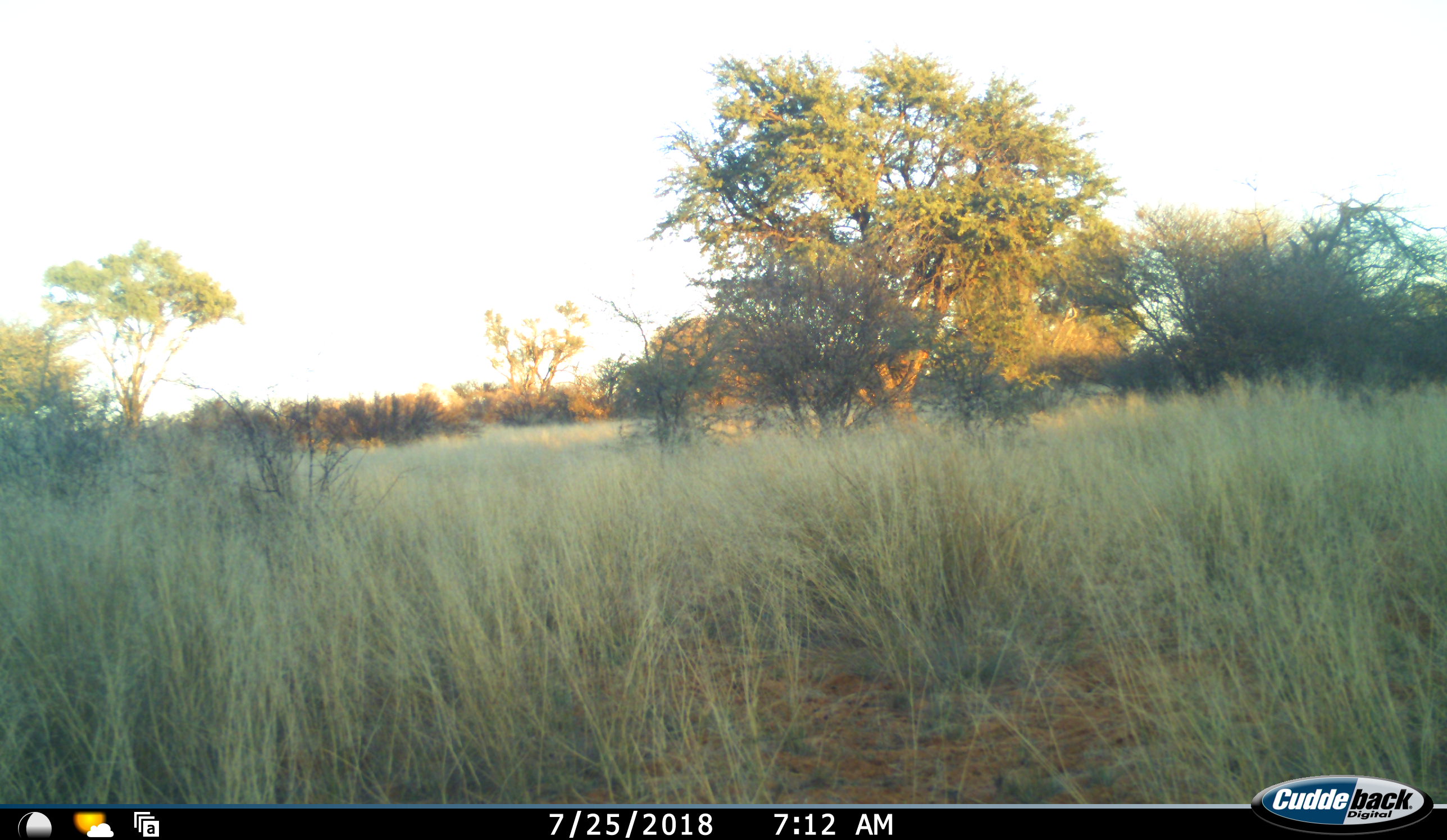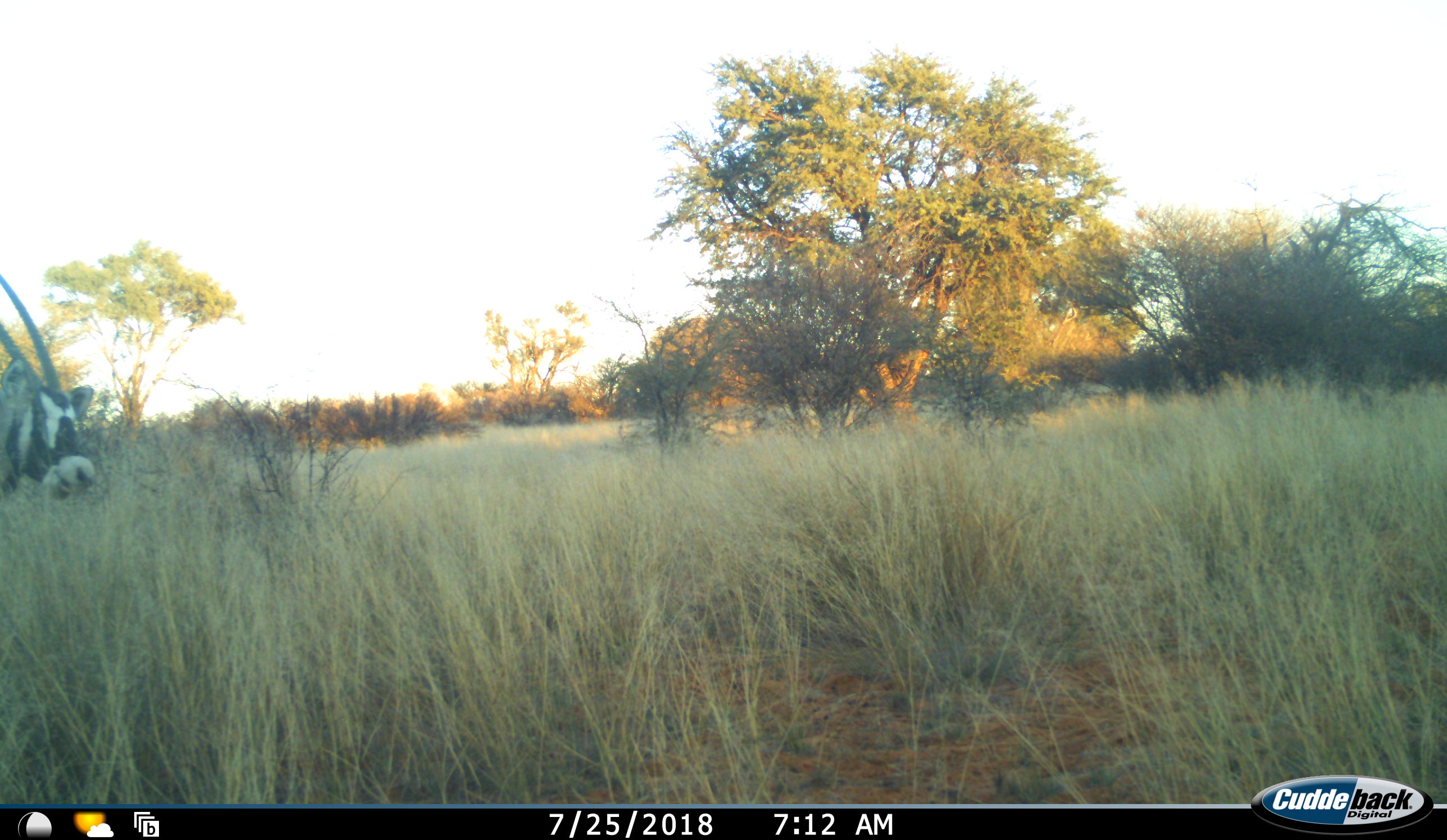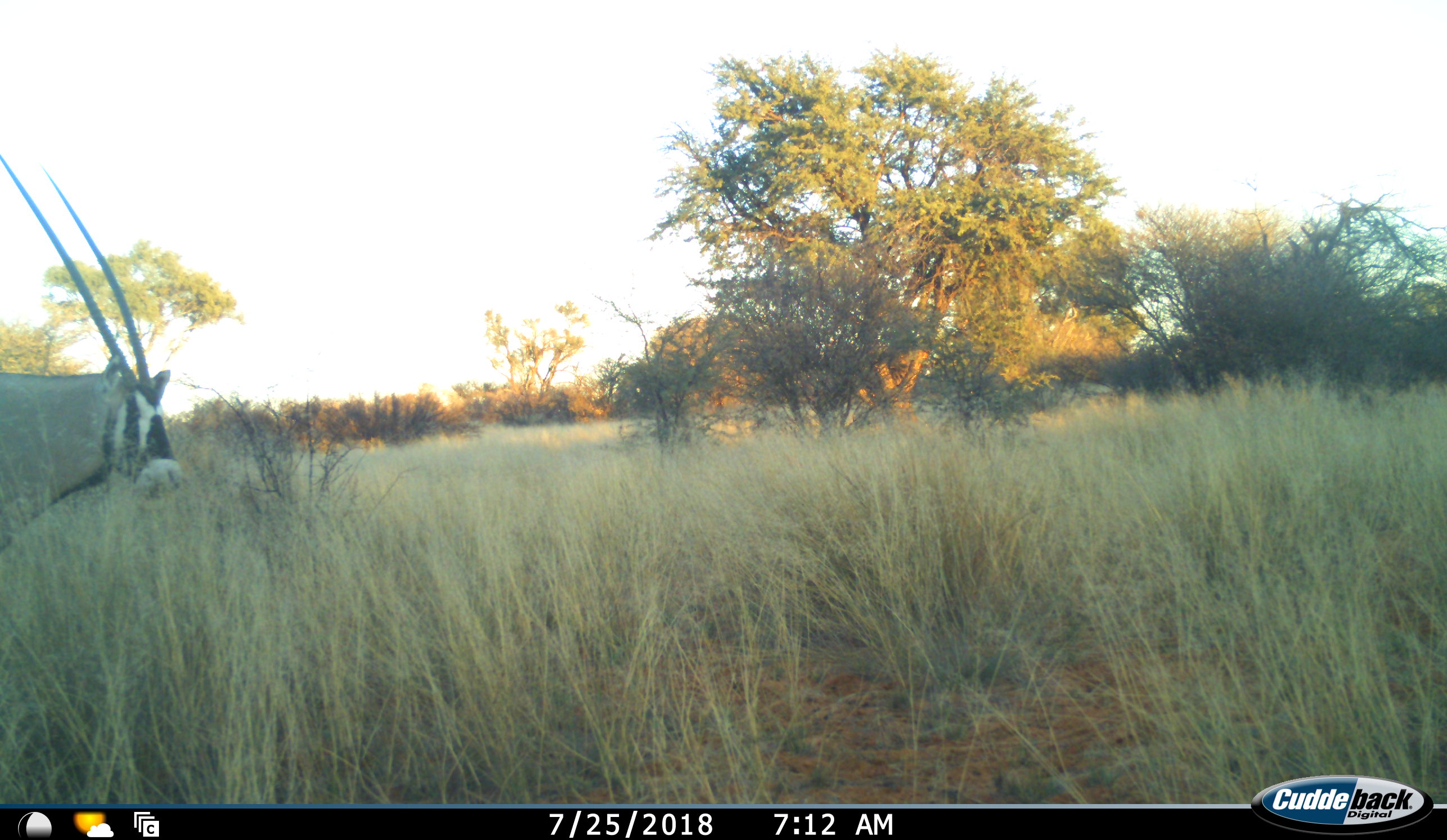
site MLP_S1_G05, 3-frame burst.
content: unidentified animal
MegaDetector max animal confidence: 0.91